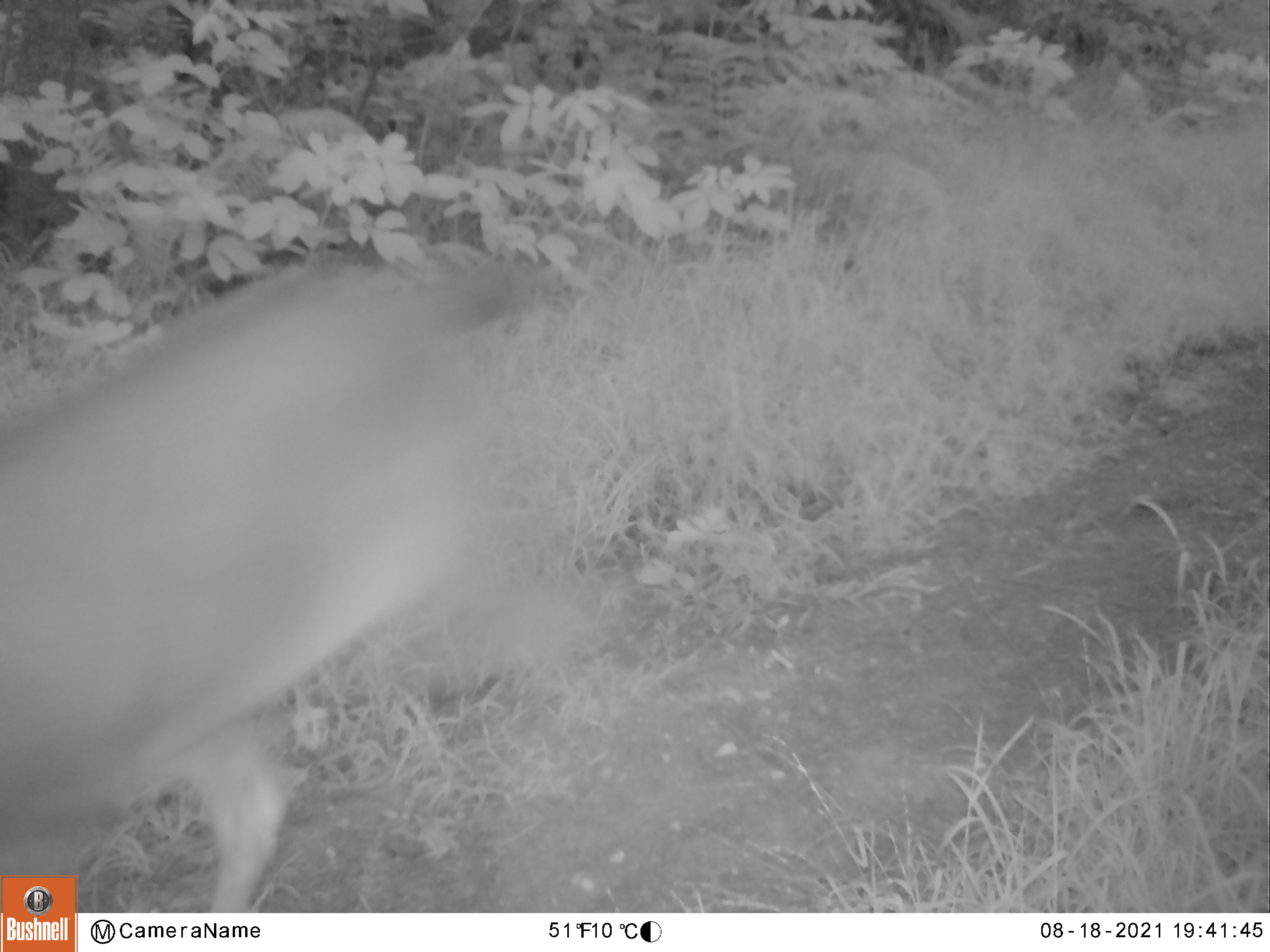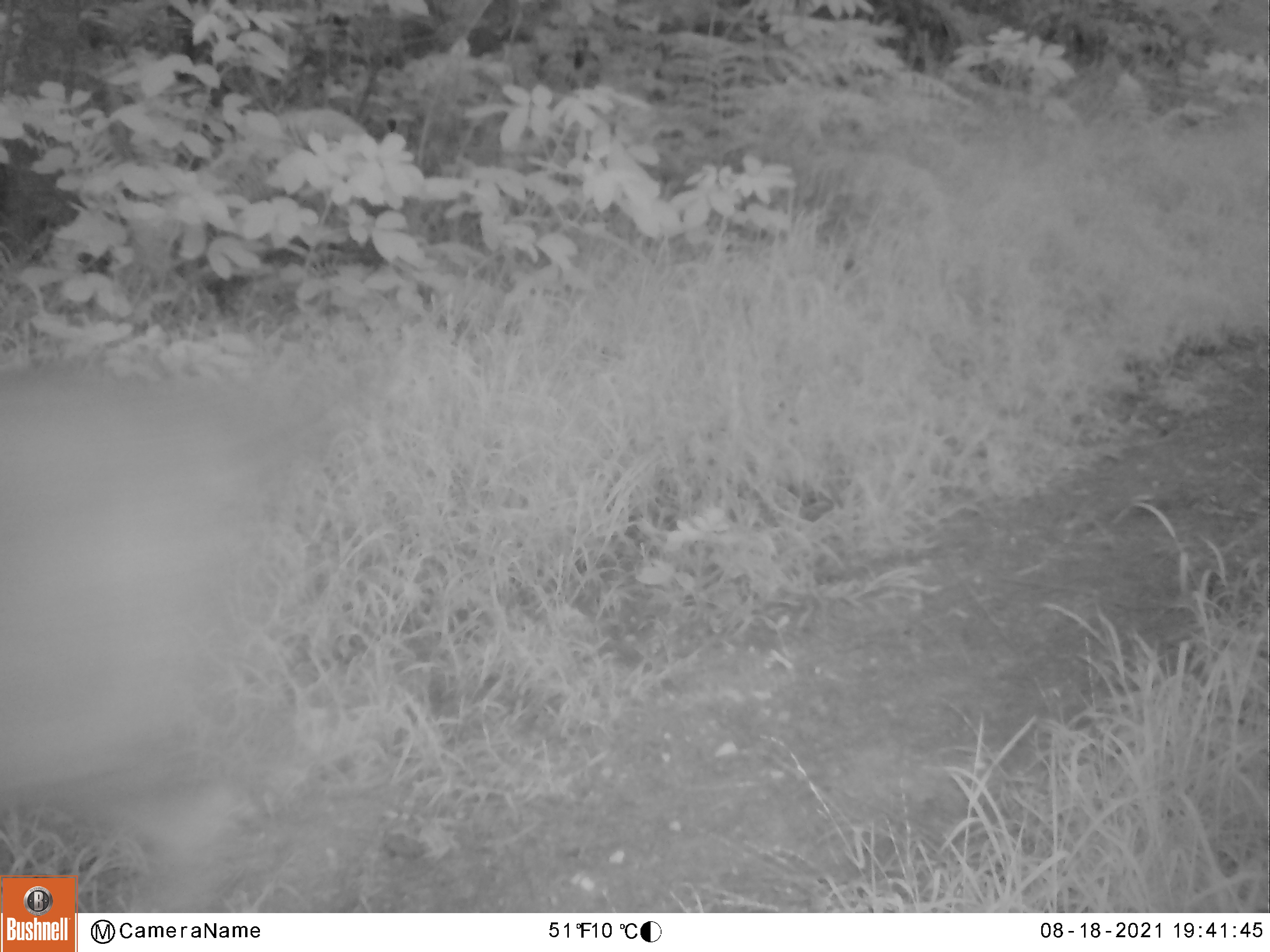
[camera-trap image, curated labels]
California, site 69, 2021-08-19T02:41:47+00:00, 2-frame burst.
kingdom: Animalia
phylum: Chordata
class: Mammalia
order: Artiodactyla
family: Cervidae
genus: Odocoileus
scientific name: Odocoileus hemionus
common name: mule deer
Mule deer (Odocoileus hemionus).